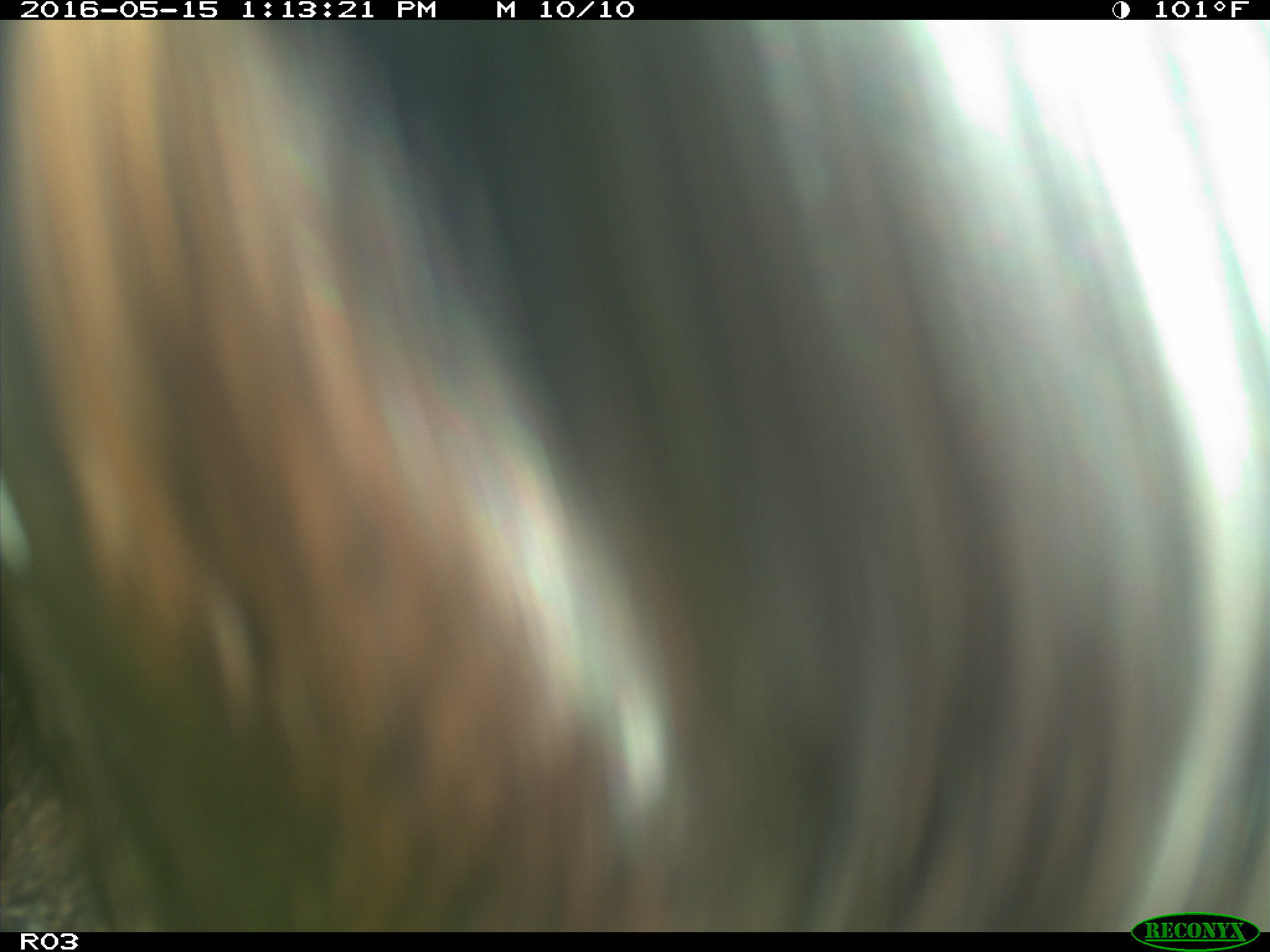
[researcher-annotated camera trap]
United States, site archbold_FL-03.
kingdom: Animalia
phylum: Chordata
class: Mammalia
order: Artiodactyla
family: Bovidae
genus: Bos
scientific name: Bos taurus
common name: domestic cow